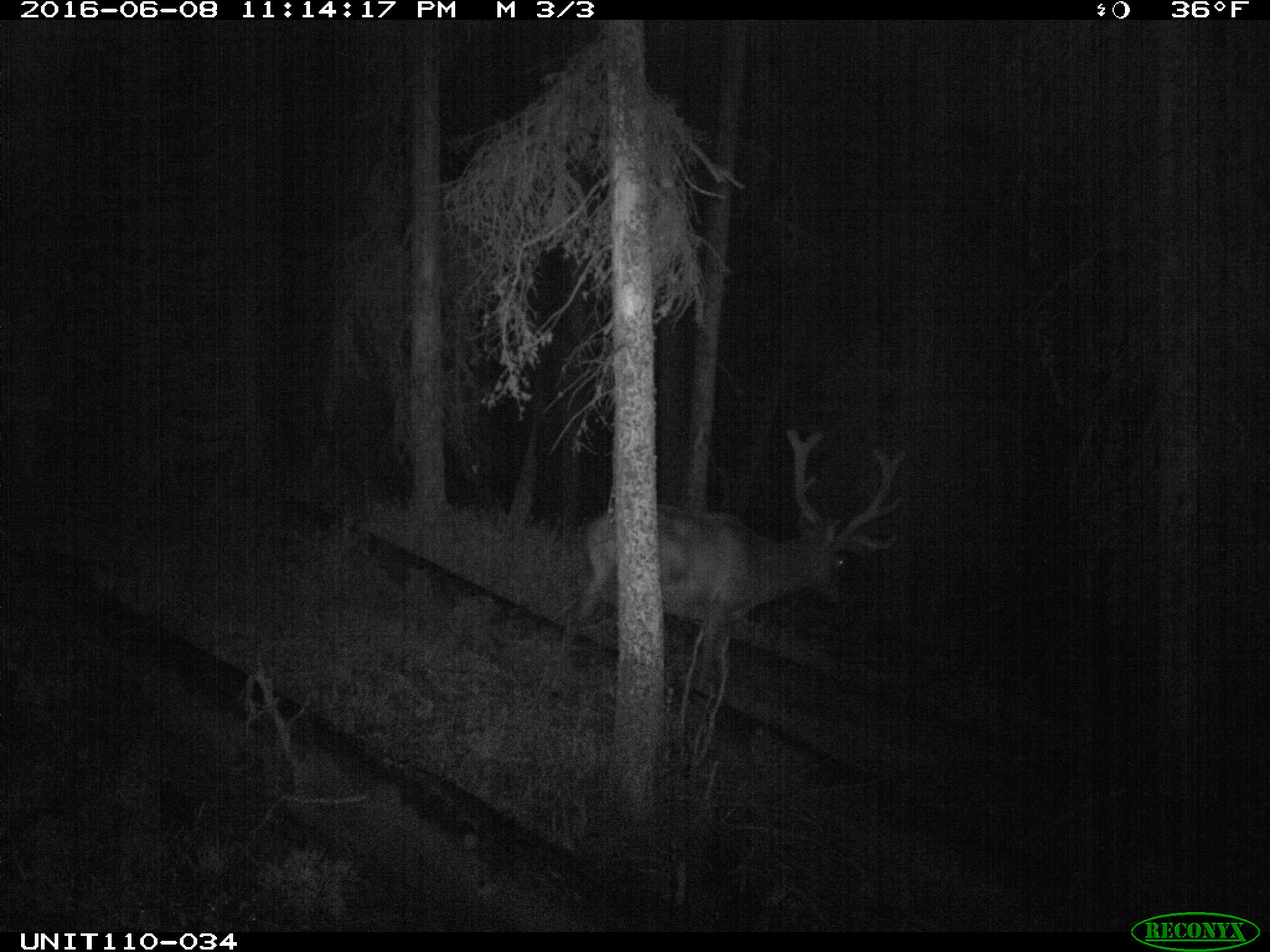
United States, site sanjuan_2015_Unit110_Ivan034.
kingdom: Animalia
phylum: Chordata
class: Mammalia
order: Artiodactyla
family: Cervidae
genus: Cervus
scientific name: Cervus elaphus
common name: red deer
Cervus elaphus (red deer).